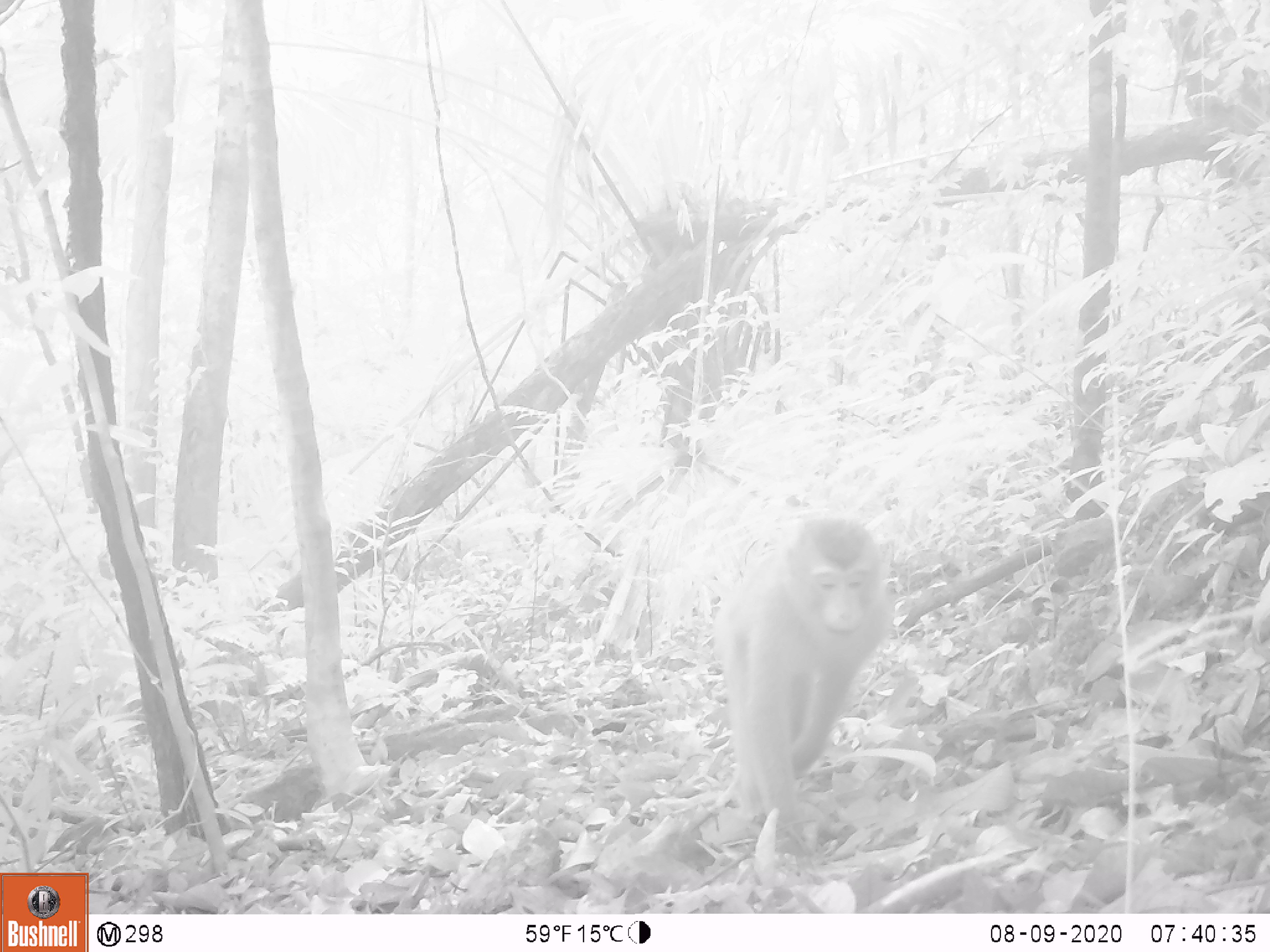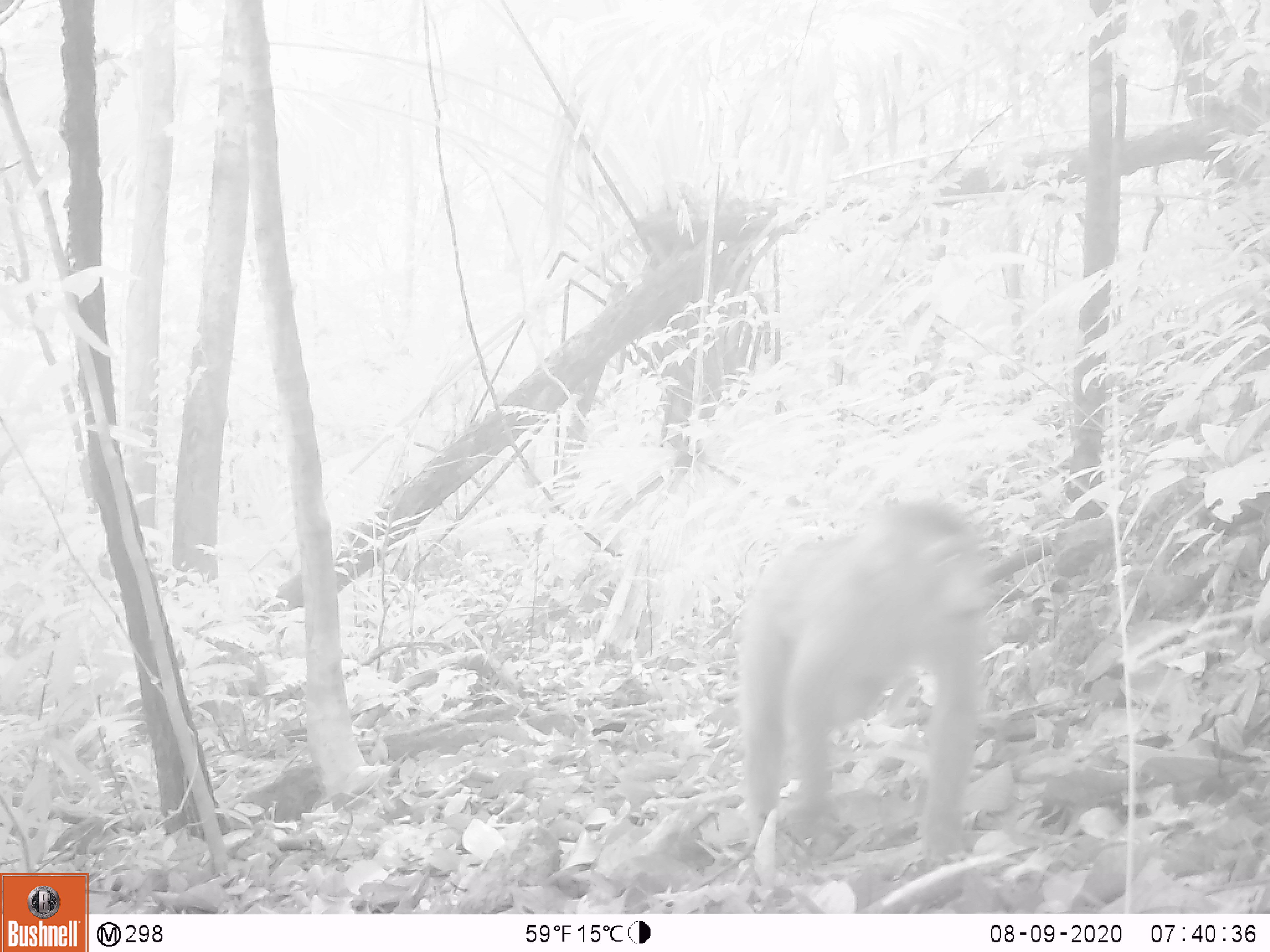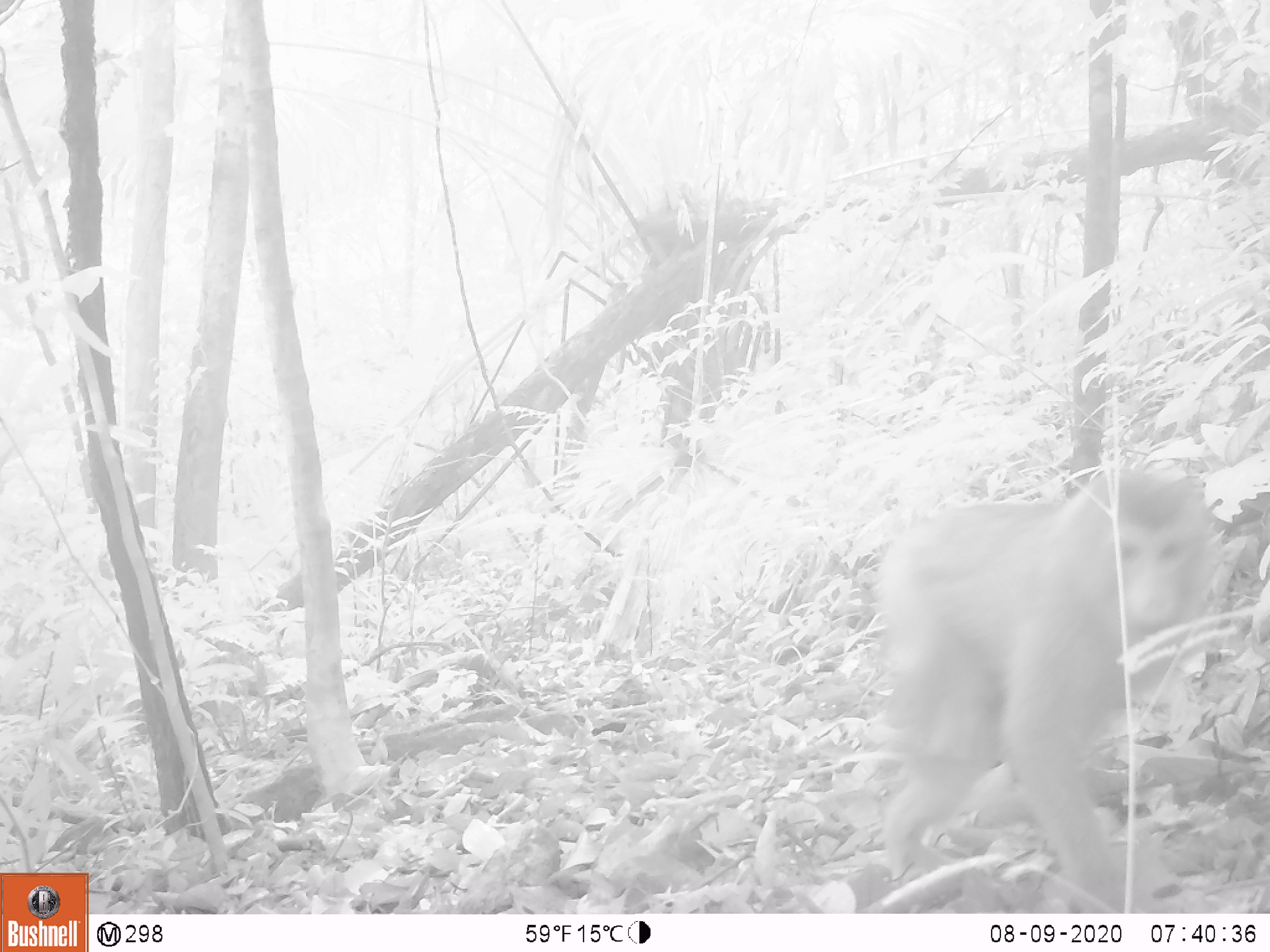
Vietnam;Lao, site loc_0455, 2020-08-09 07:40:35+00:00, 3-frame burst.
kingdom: Animalia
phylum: Chordata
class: Mammalia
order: Primates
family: Cercopithecidae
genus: Macaca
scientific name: Macaca nemestrina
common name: pig-tailed macaque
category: pig tailed macaque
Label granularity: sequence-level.